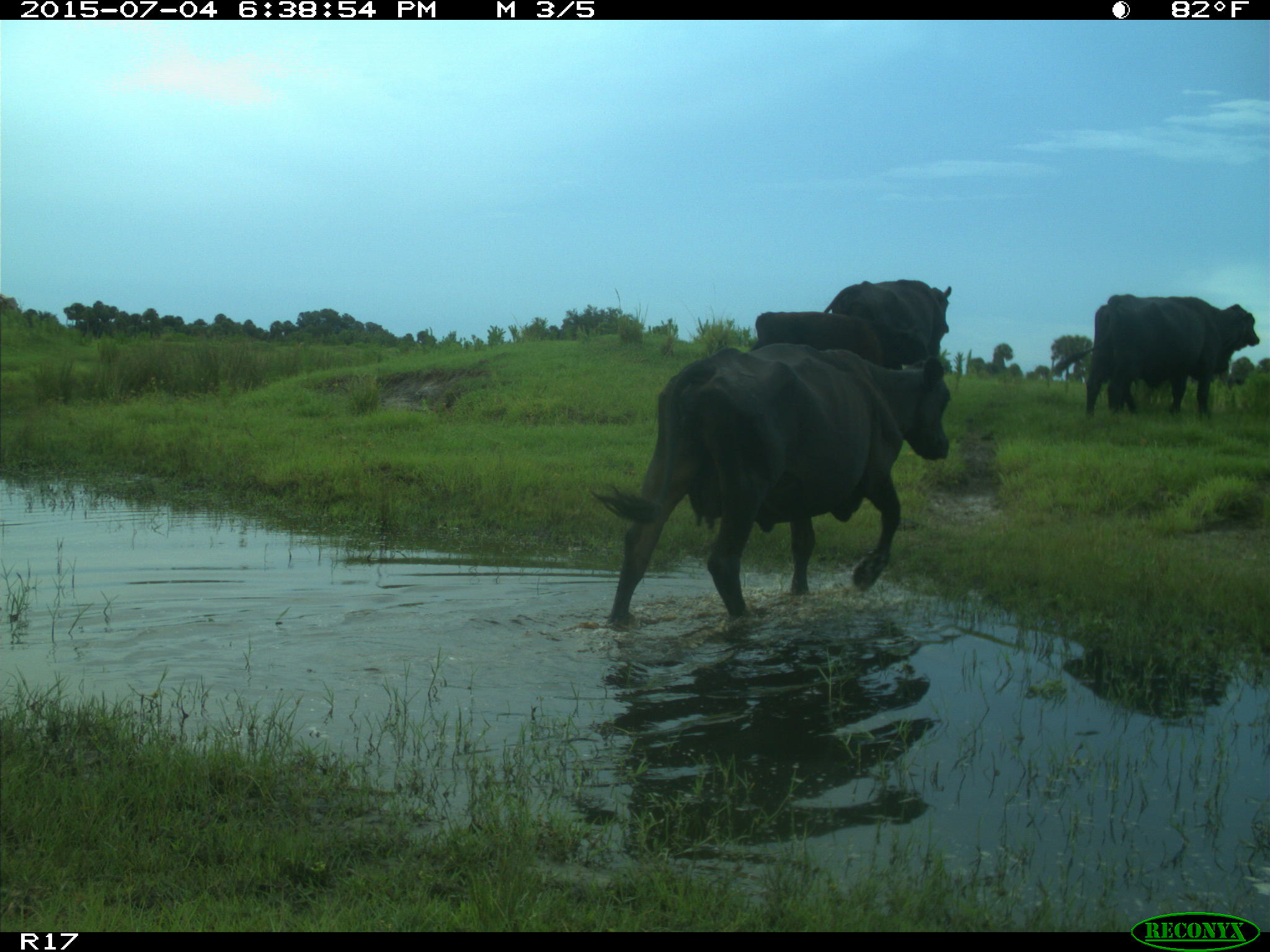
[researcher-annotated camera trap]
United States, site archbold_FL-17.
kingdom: Animalia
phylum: Chordata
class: Mammalia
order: Artiodactyla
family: Bovidae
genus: Bos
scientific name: Bos taurus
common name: domestic cow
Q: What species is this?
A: Bos taurus (domestic cow).